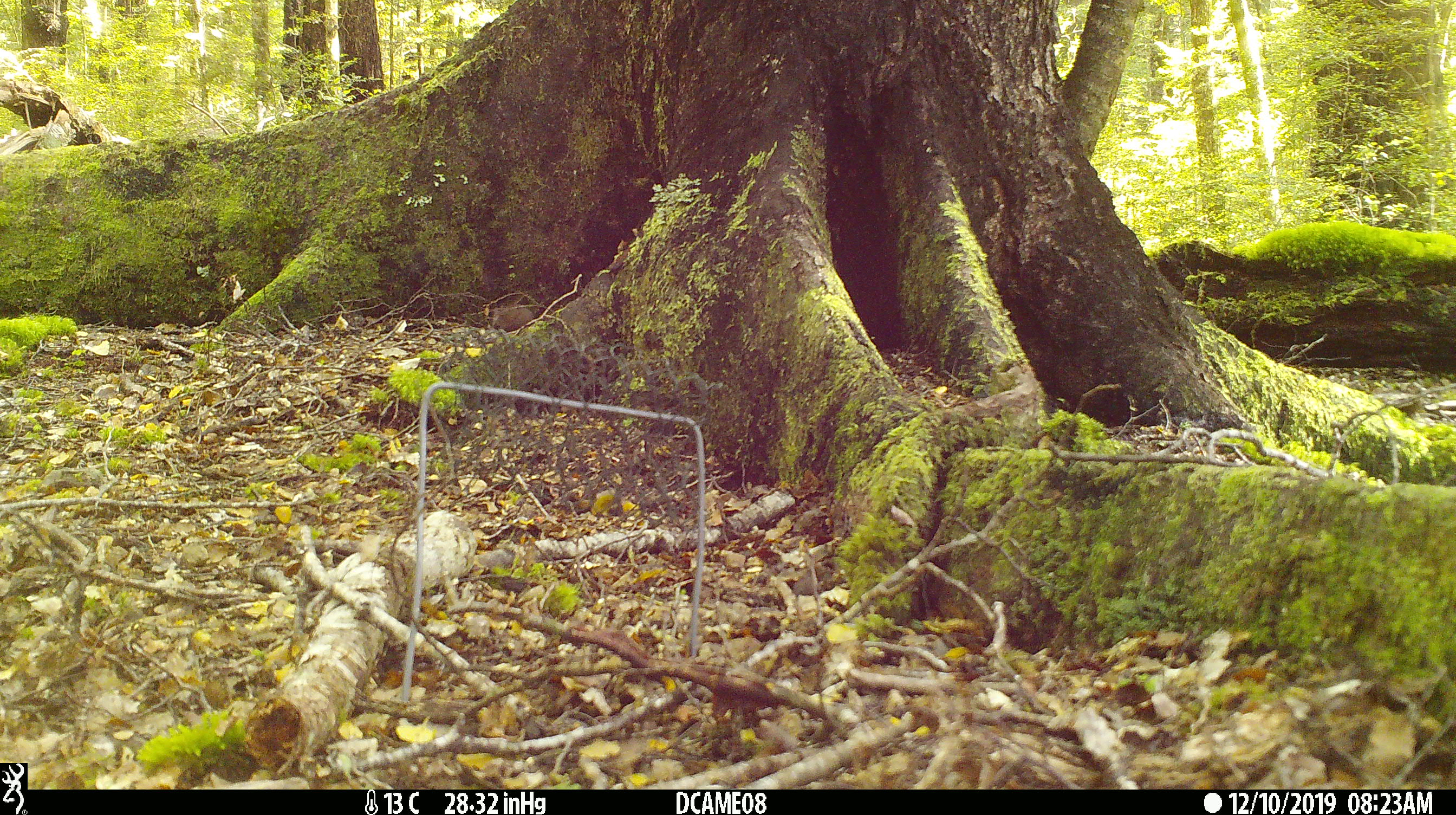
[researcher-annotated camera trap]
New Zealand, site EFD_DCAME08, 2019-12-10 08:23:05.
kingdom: Animalia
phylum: Chordata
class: Mammalia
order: Rodentia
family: Muridae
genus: Mus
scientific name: Mus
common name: mouse